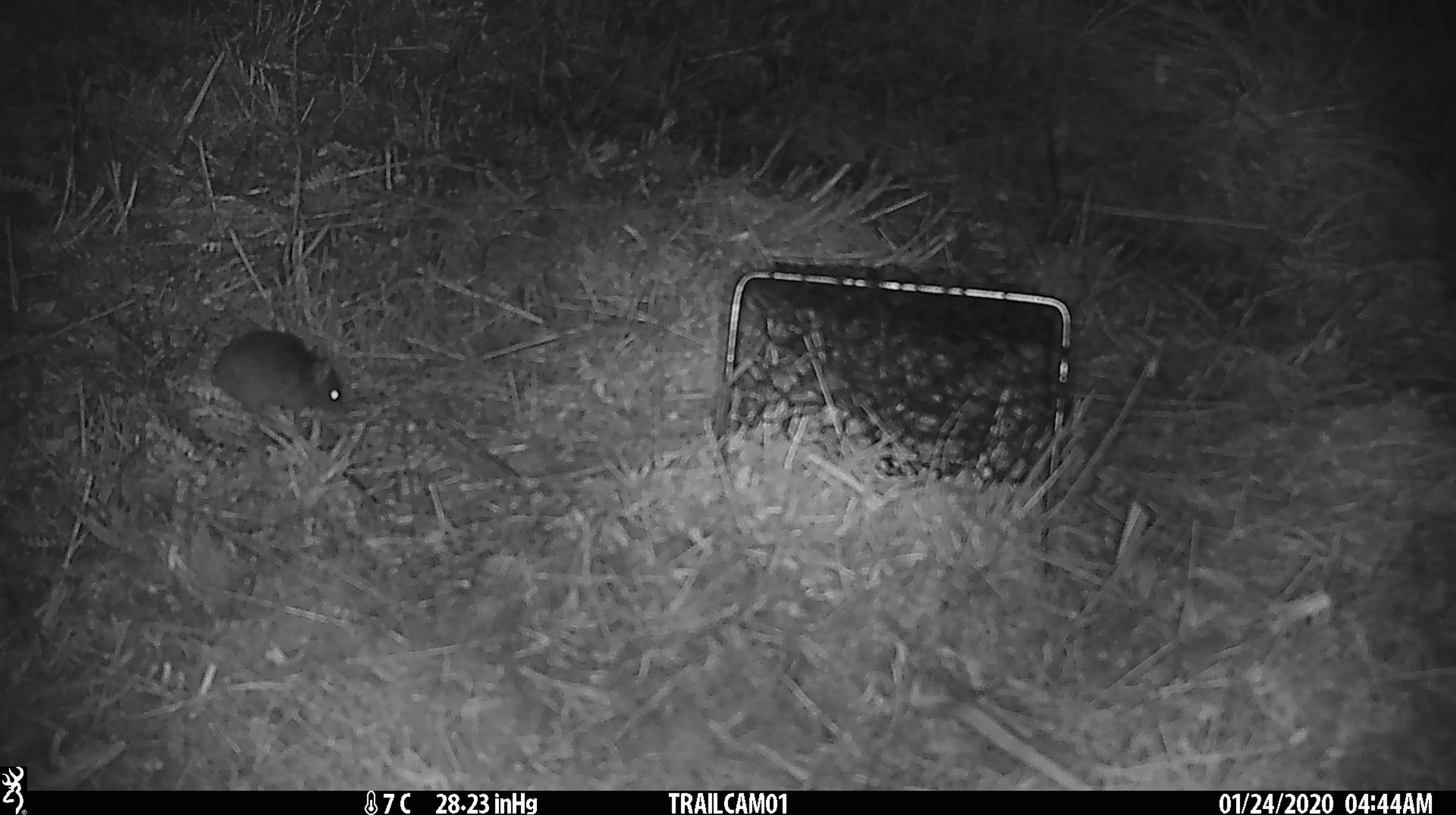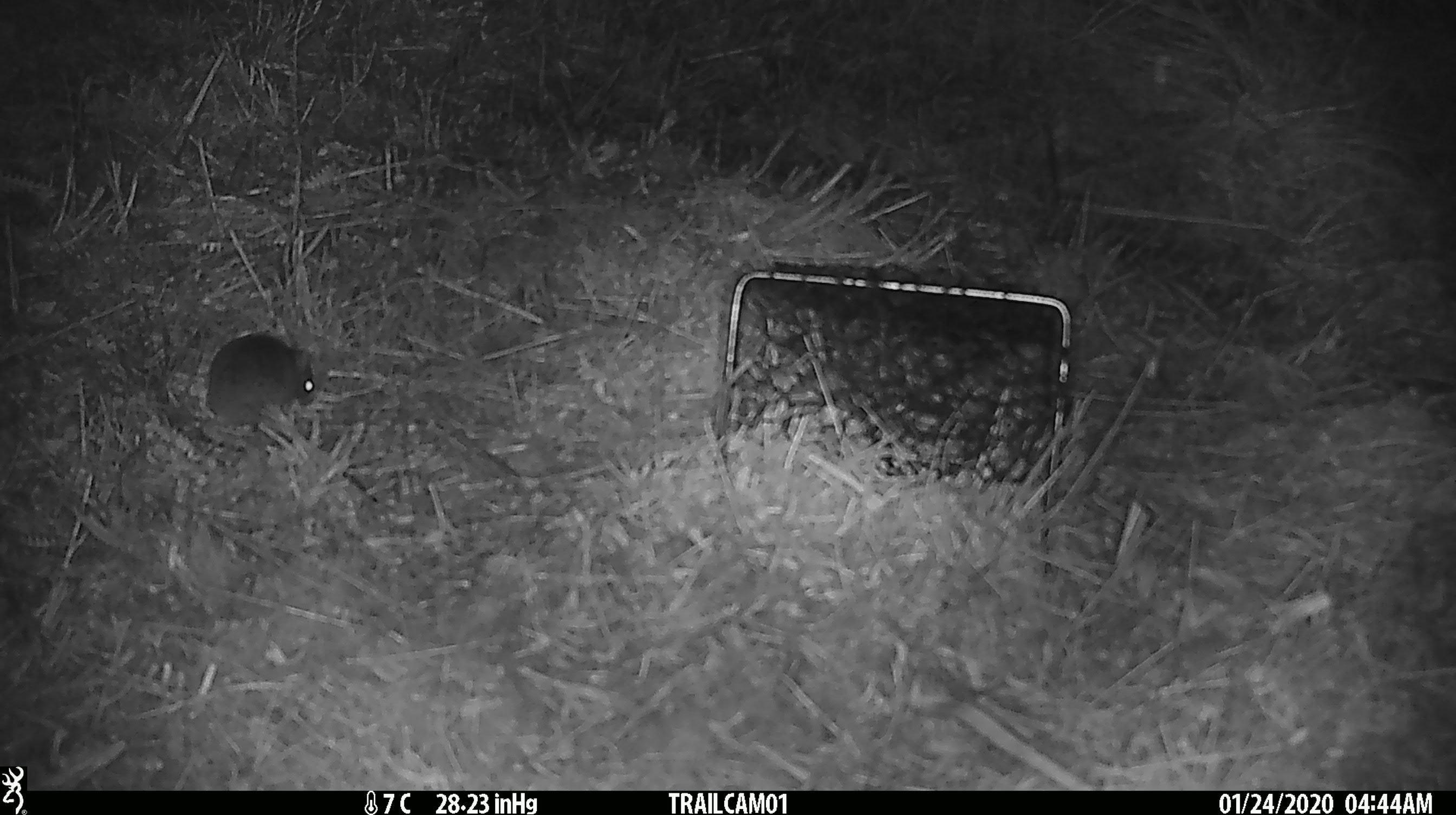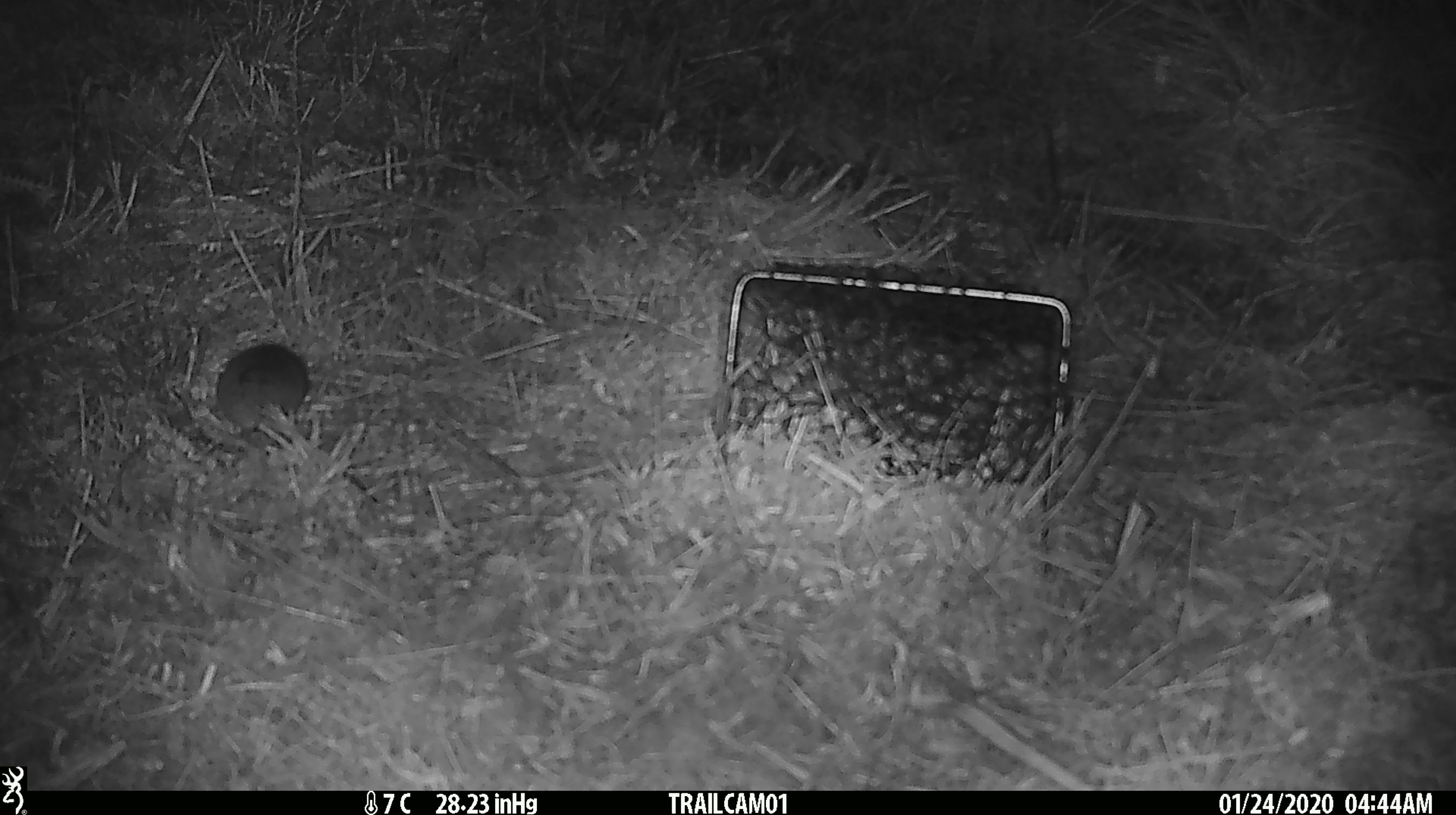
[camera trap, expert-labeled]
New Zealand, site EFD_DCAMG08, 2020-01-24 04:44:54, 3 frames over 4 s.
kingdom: Animalia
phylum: Chordata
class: Mammalia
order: Rodentia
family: Muridae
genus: Mus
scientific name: Mus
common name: mouse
Mouse (Mus).